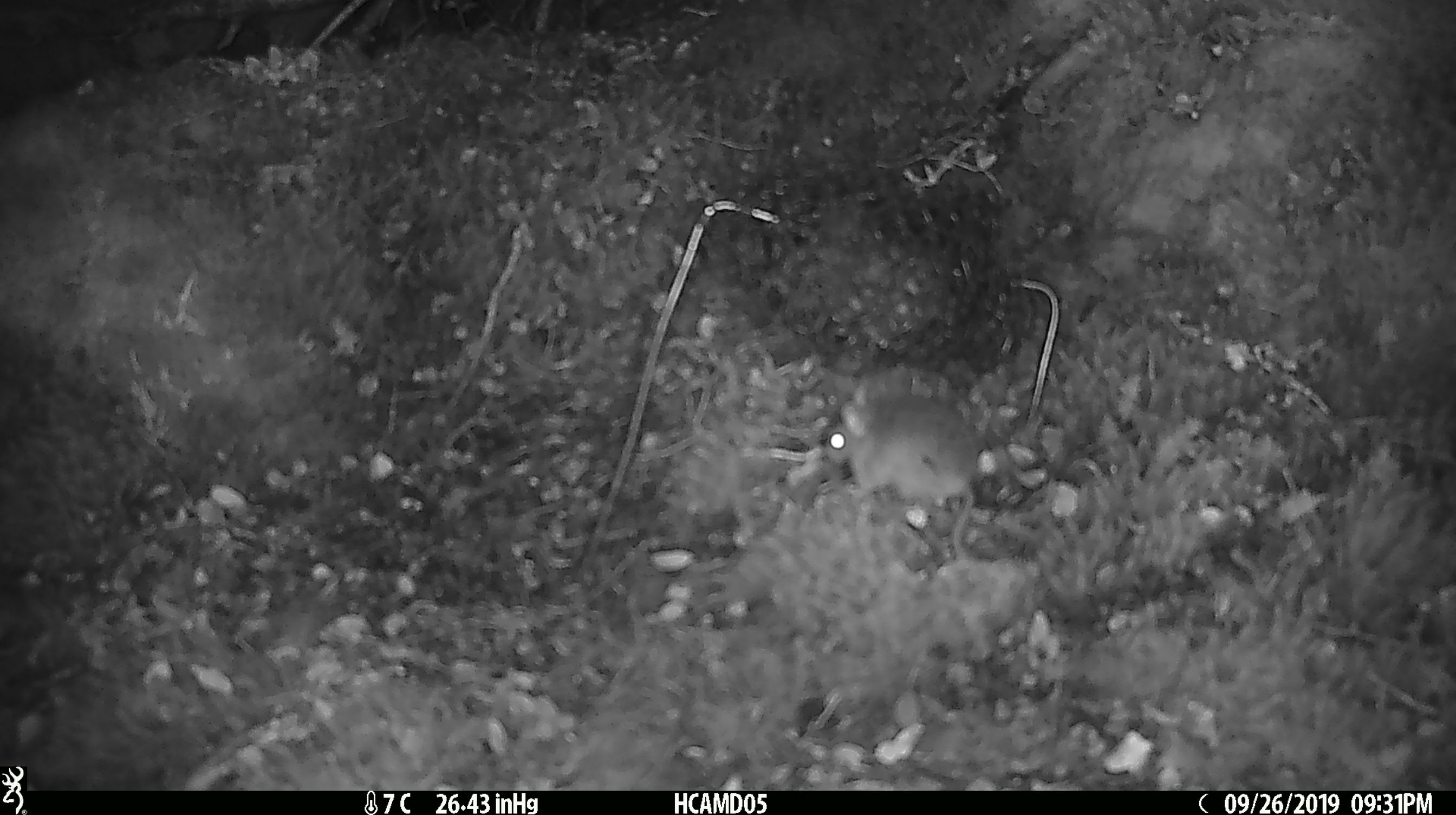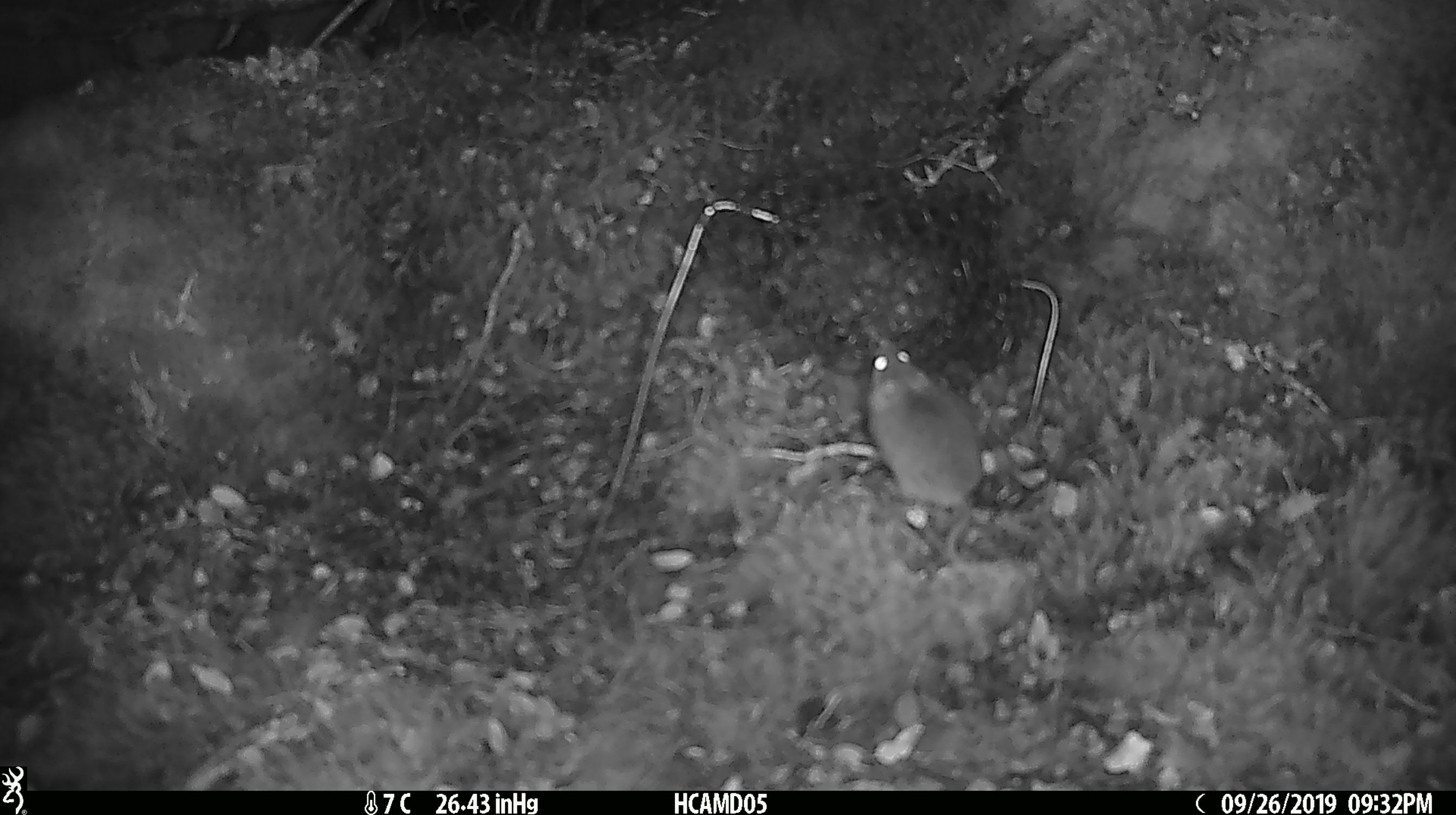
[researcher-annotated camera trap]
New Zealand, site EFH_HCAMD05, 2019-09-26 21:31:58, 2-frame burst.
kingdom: Animalia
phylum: Chordata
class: Mammalia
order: Rodentia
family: Muridae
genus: Mus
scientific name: Mus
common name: mouse